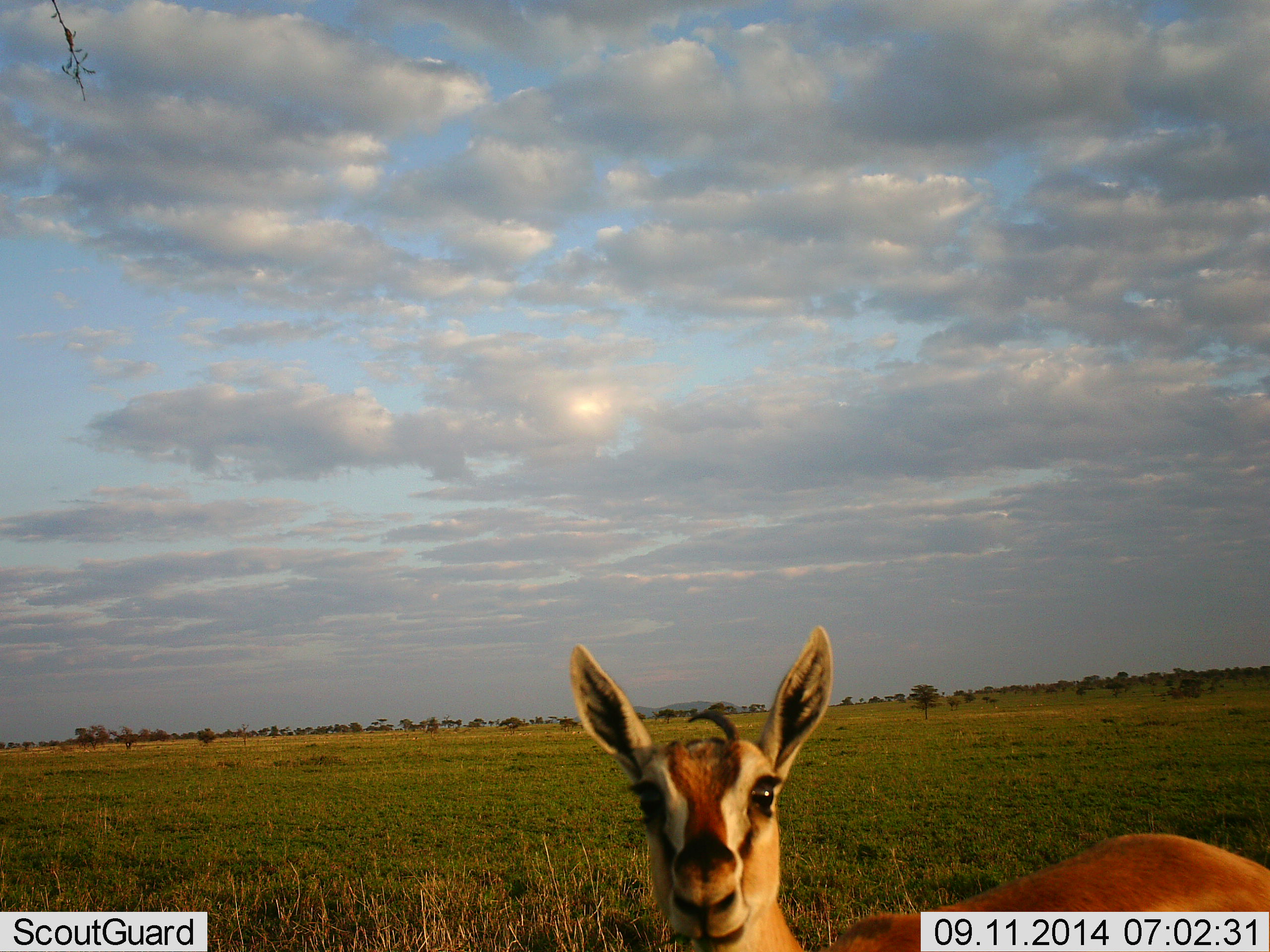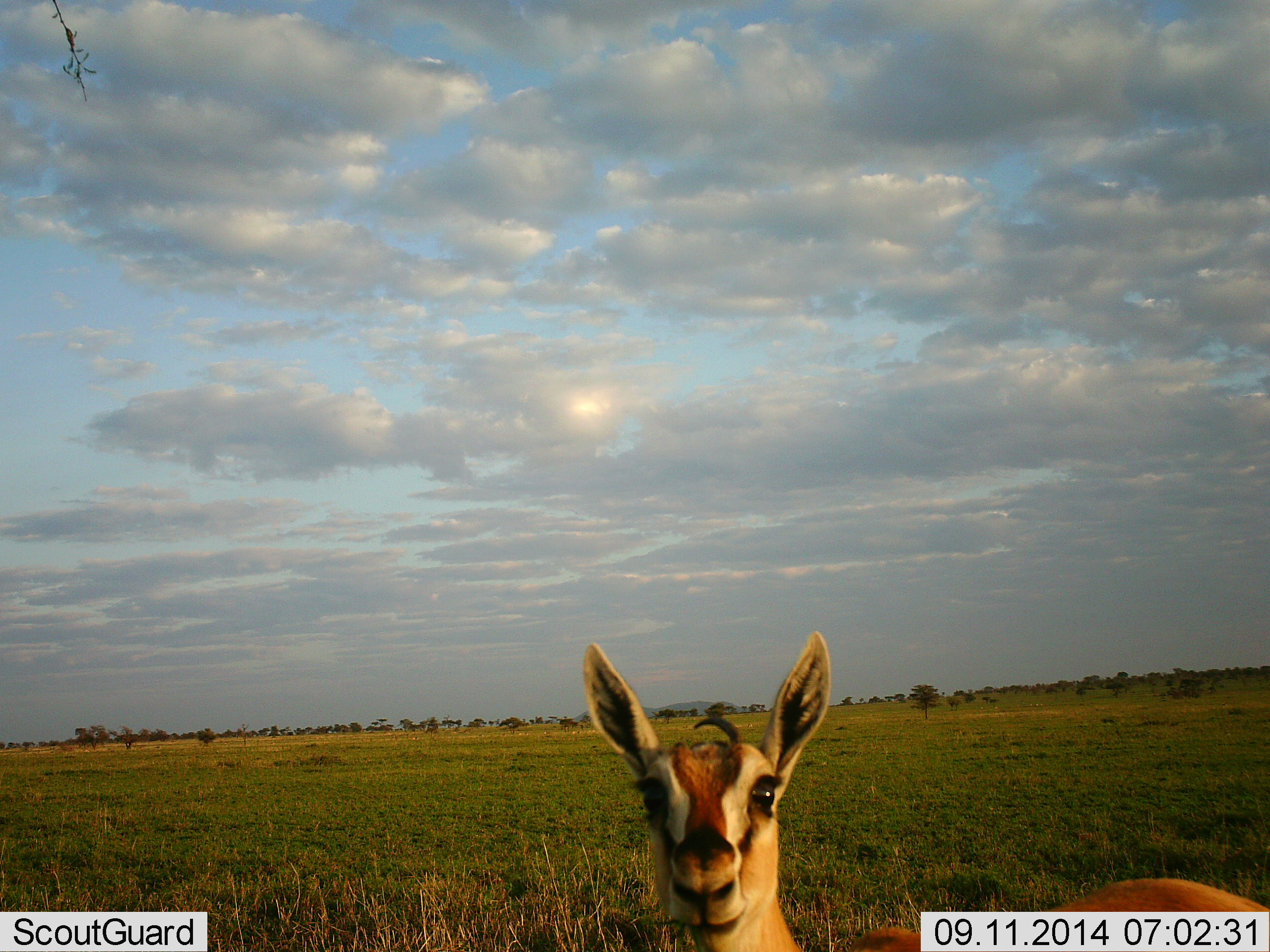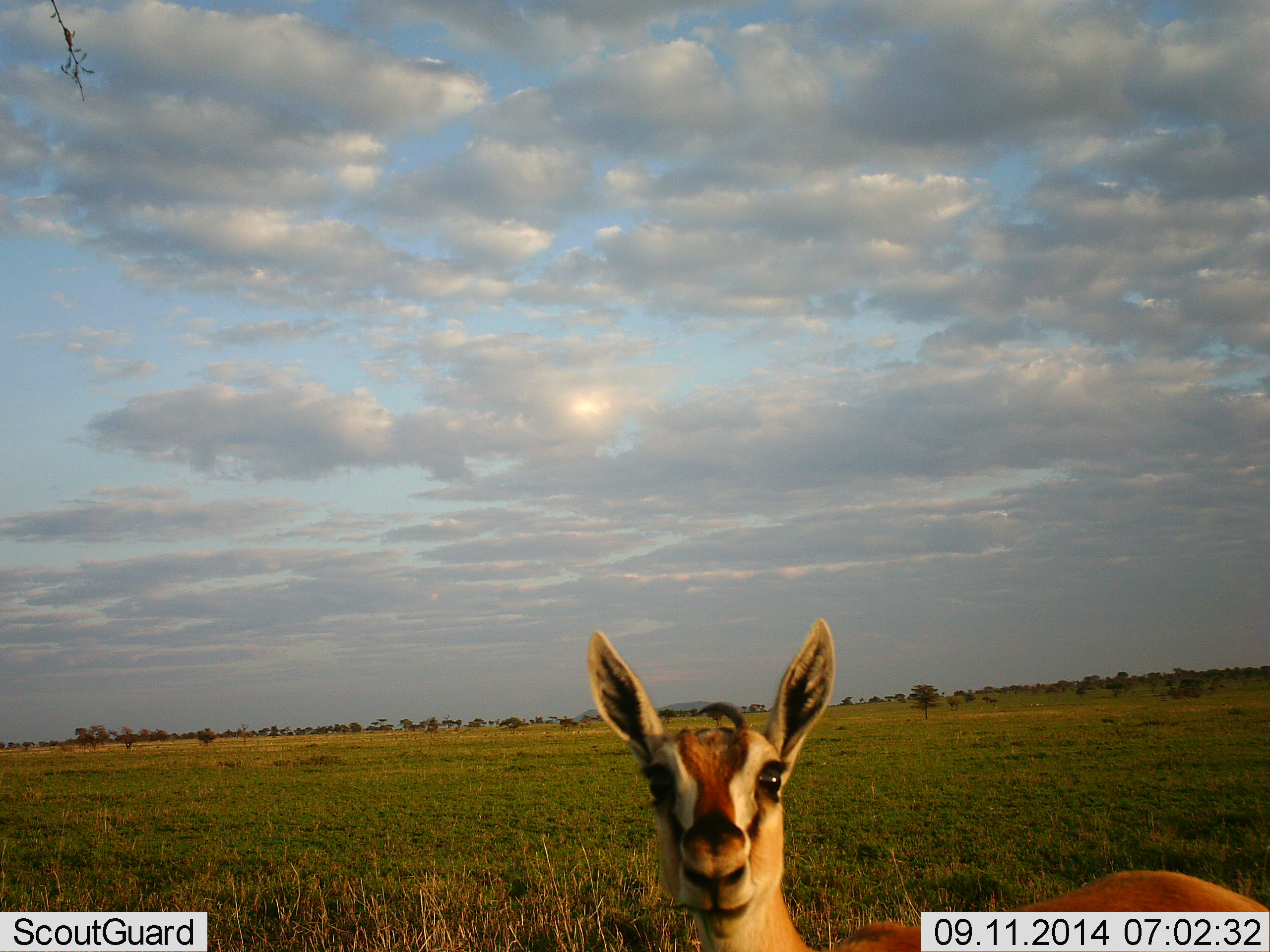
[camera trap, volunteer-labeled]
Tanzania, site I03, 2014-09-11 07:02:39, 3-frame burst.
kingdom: Animalia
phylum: Chordata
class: Mammalia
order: Artiodactyla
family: Bovidae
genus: Eudorcas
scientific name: Eudorcas thomsonii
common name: thomson's gazelle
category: gazellethomsons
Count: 1.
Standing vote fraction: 90%.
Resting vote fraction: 0%.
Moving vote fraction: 0%.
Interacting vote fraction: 10%.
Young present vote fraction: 20%.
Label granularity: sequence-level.